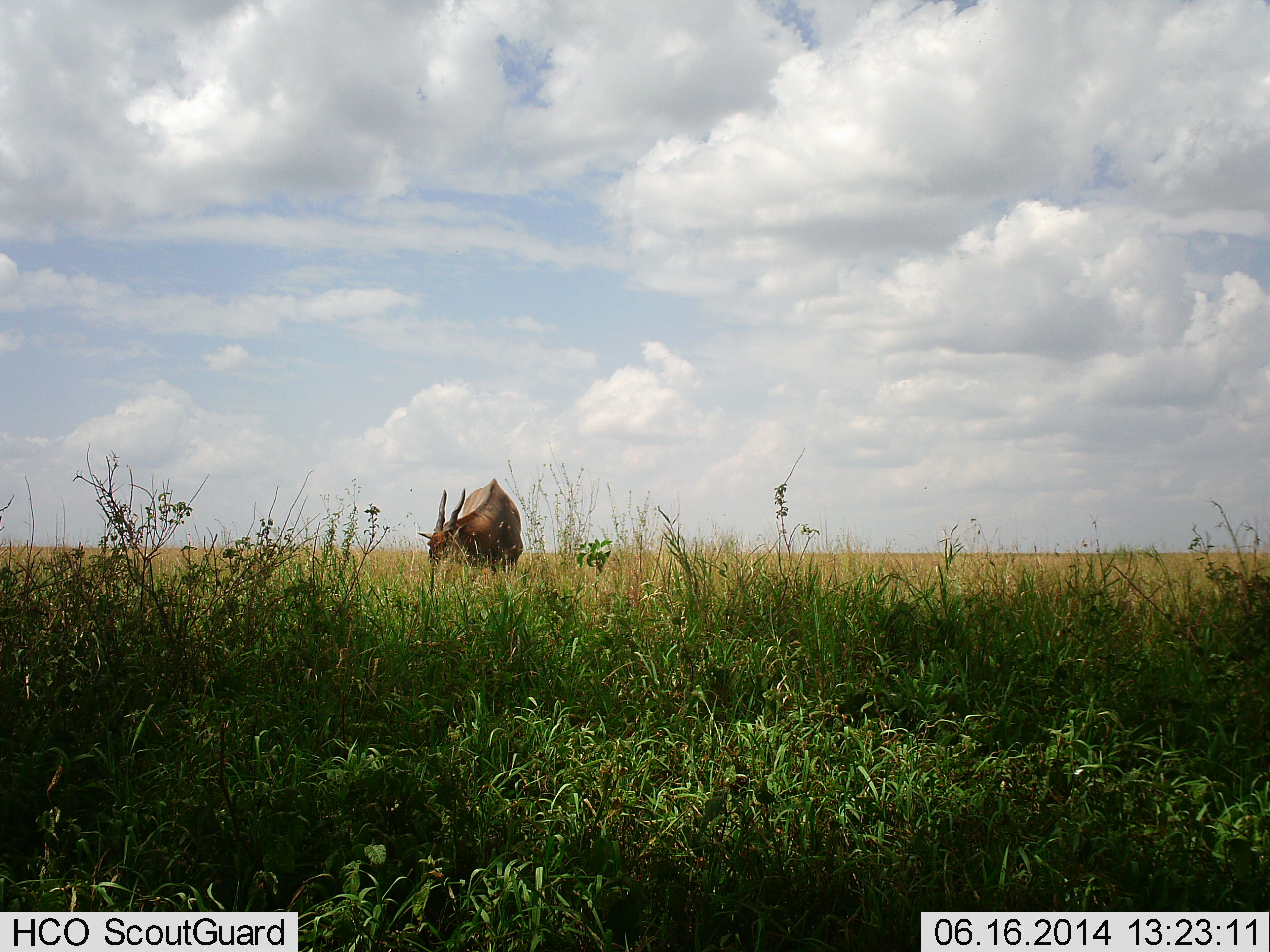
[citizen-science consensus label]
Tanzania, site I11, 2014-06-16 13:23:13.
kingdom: Animalia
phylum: Chordata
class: Mammalia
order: Artiodactyla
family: Bovidae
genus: Tragelaphus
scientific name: Tragelaphus oryx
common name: eland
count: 1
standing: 30%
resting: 0%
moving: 0%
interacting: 0%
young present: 0%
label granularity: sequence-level